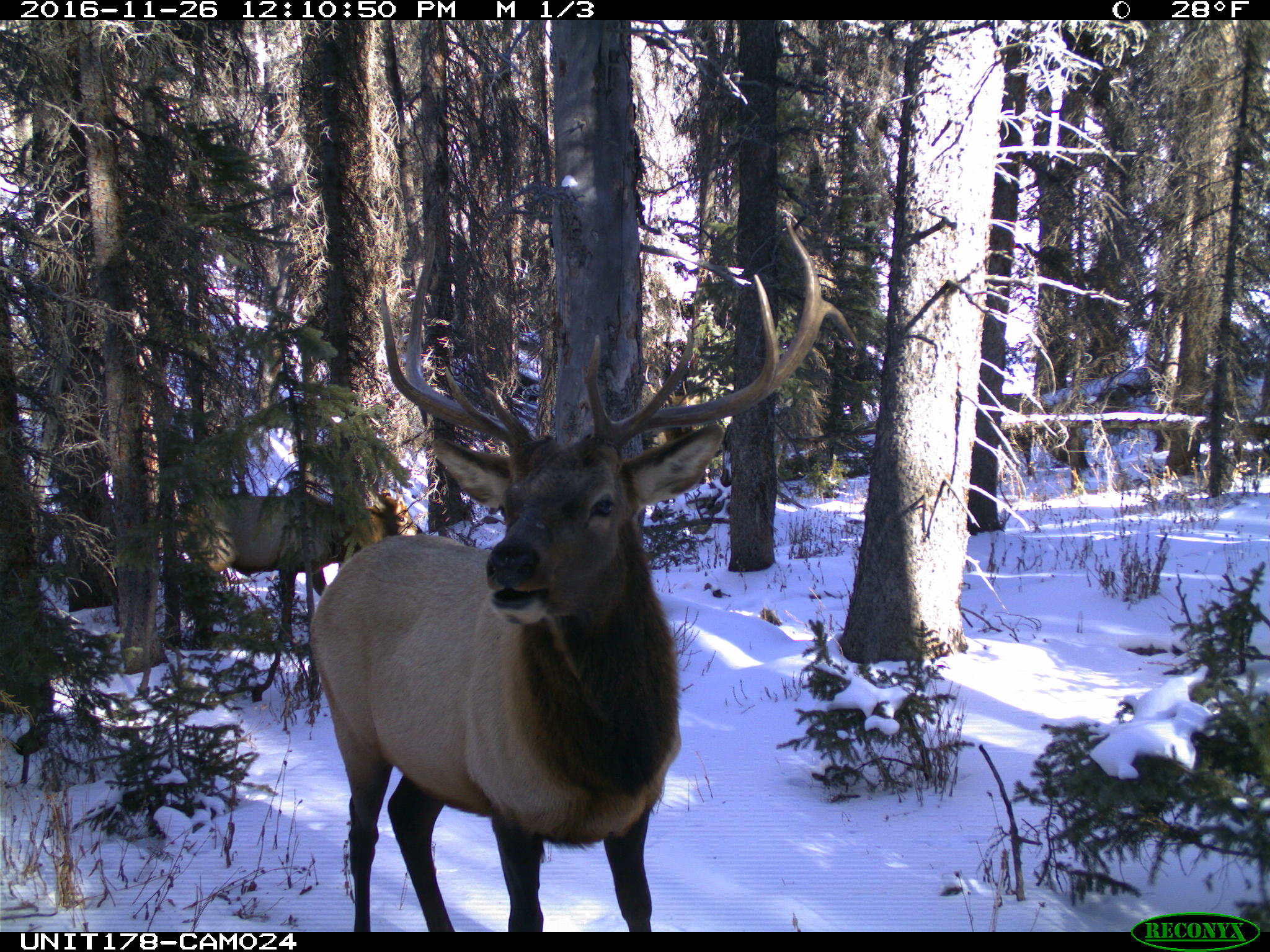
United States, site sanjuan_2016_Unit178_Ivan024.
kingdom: Animalia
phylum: Chordata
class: Mammalia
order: Artiodactyla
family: Cervidae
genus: Cervus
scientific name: Cervus elaphus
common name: red deer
Cervus elaphus (red deer).